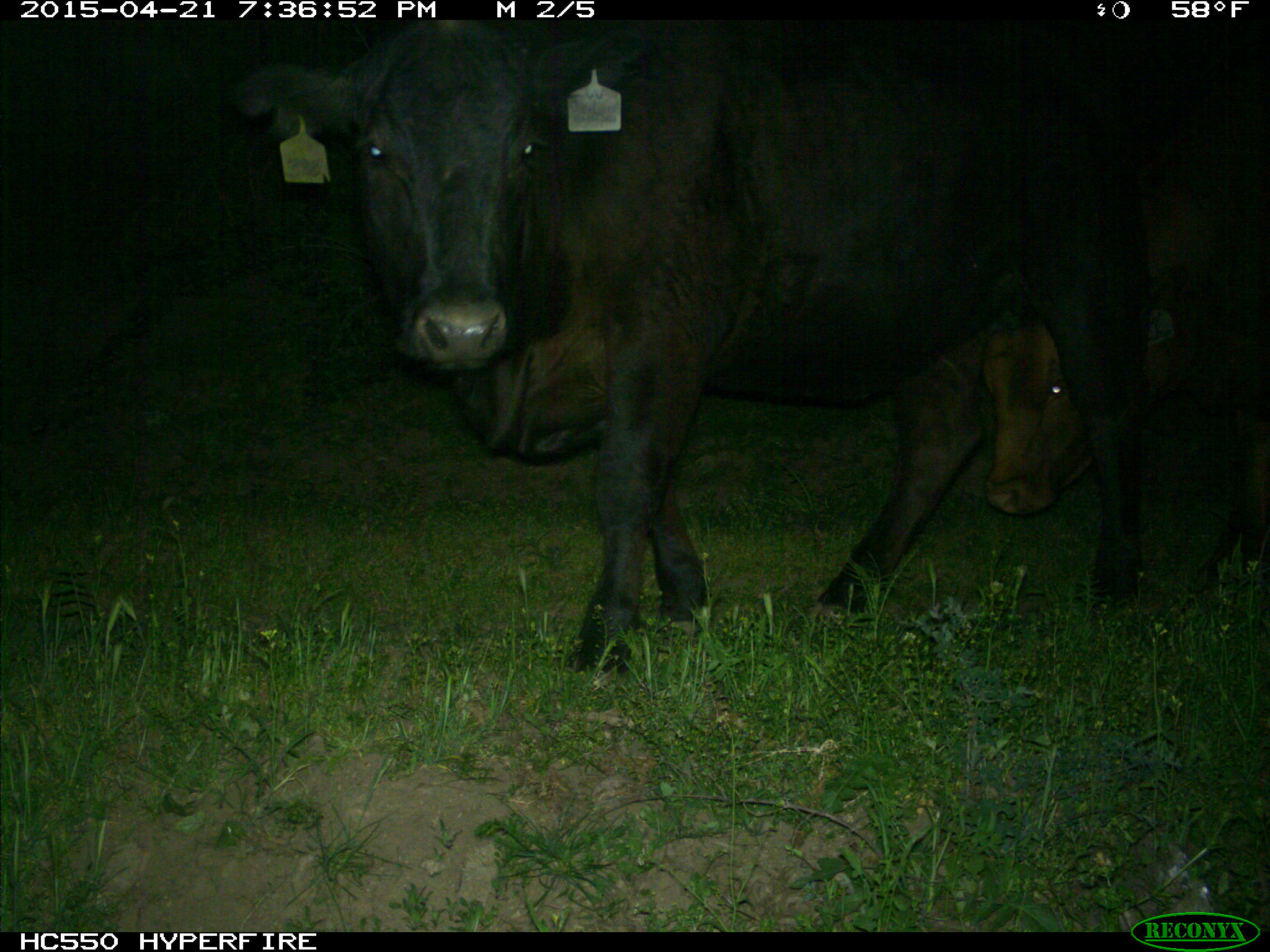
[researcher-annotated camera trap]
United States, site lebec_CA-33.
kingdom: Animalia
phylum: Chordata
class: Mammalia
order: Artiodactyla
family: Bovidae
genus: Bos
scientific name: Bos taurus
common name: domestic cow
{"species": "Bos taurus (domestic cow)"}